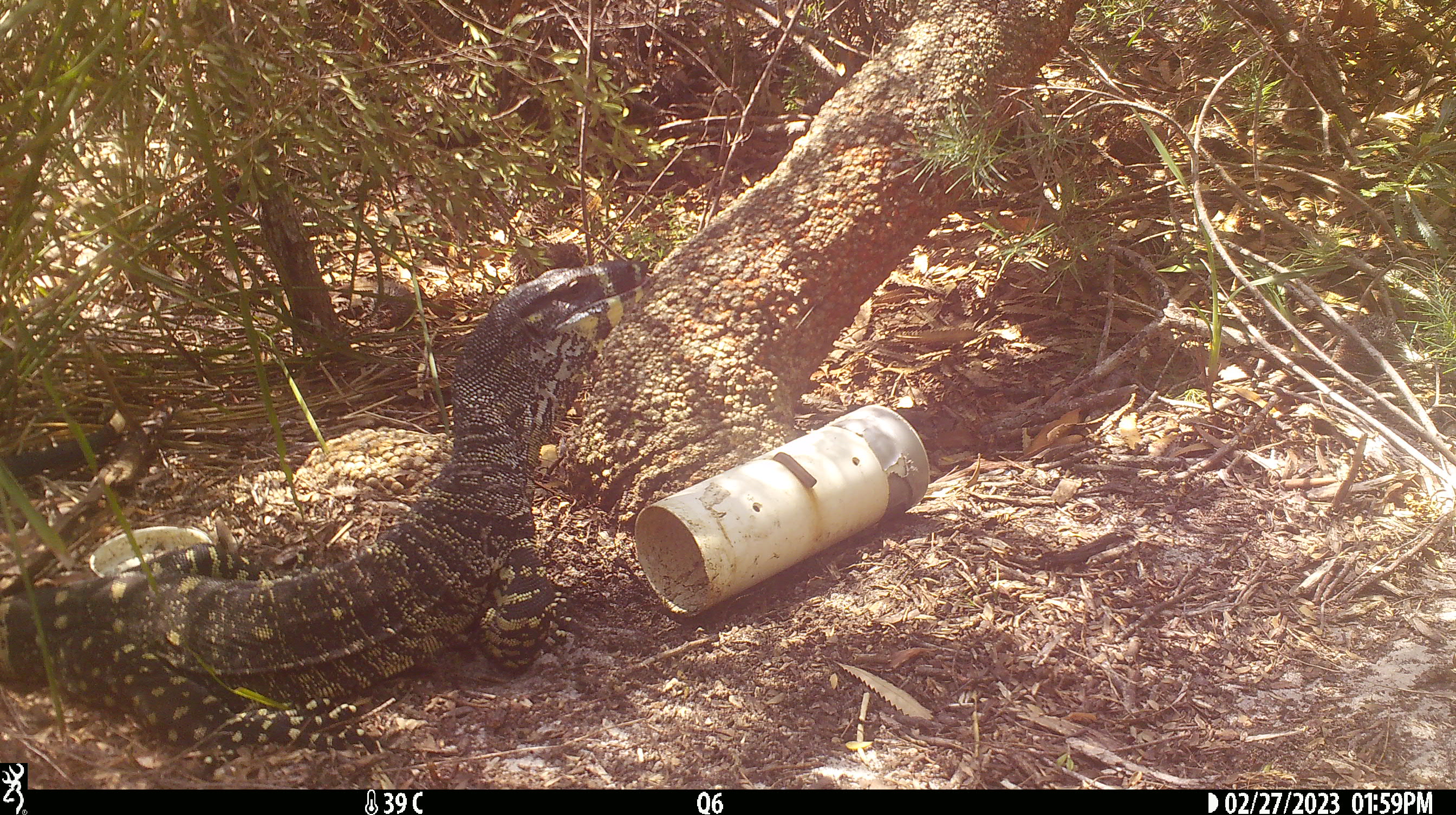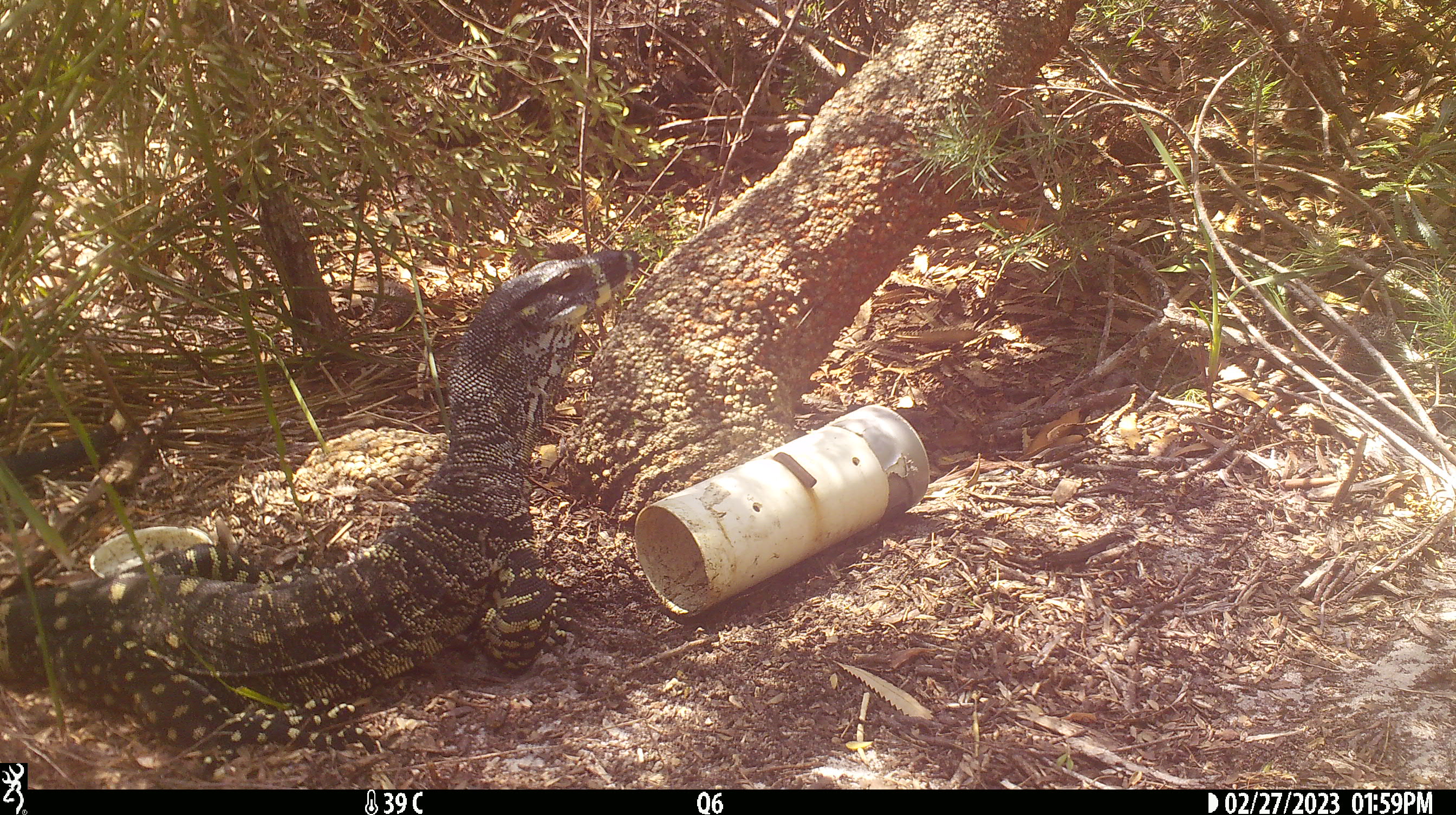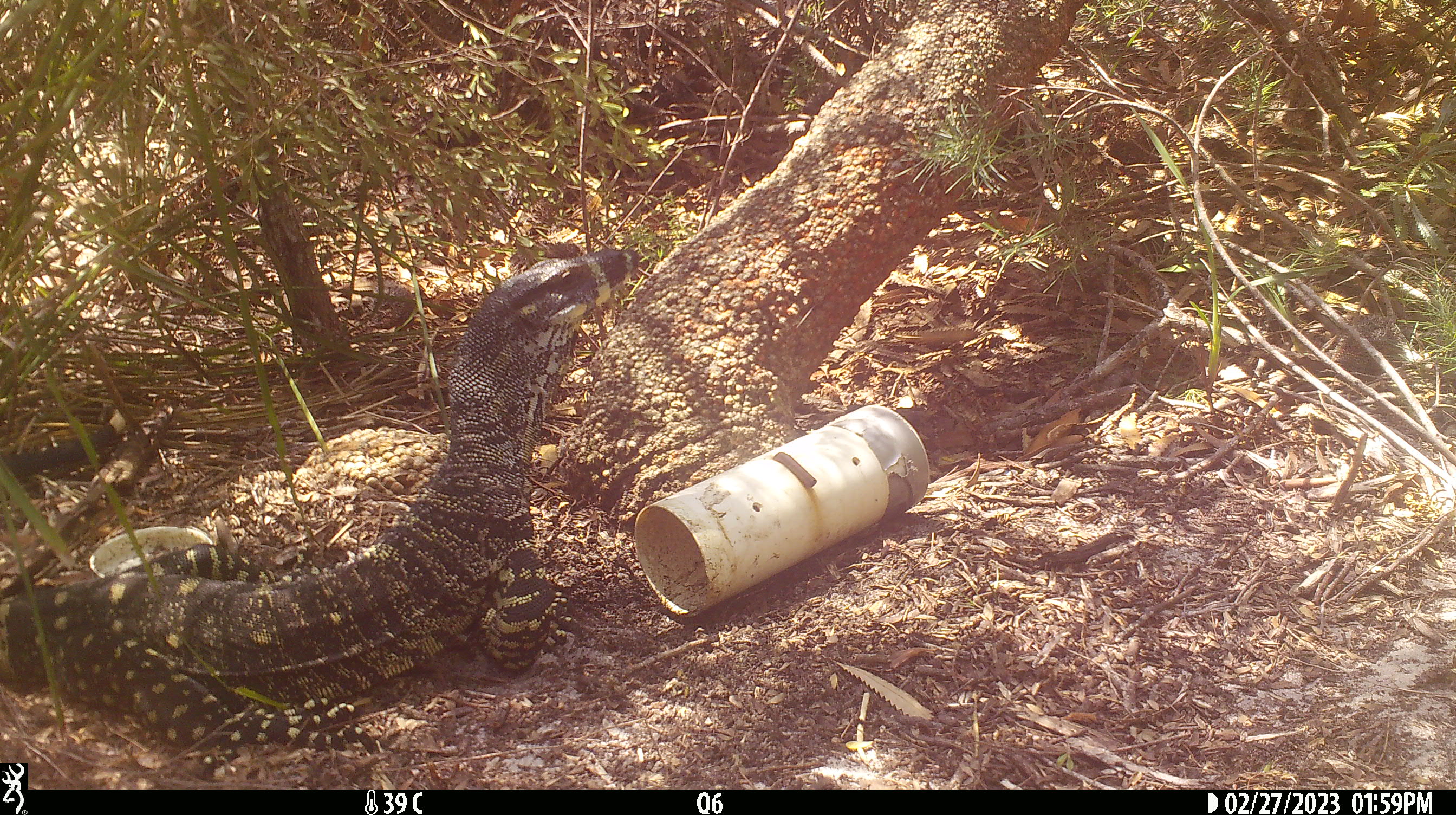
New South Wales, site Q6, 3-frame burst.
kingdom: Animalia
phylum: Chordata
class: Reptilia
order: Squamata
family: Varanidae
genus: Varanus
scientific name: Varanus varius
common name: lace monitor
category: goanna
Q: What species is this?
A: Goanna (lace monitor) (Varanus varius).